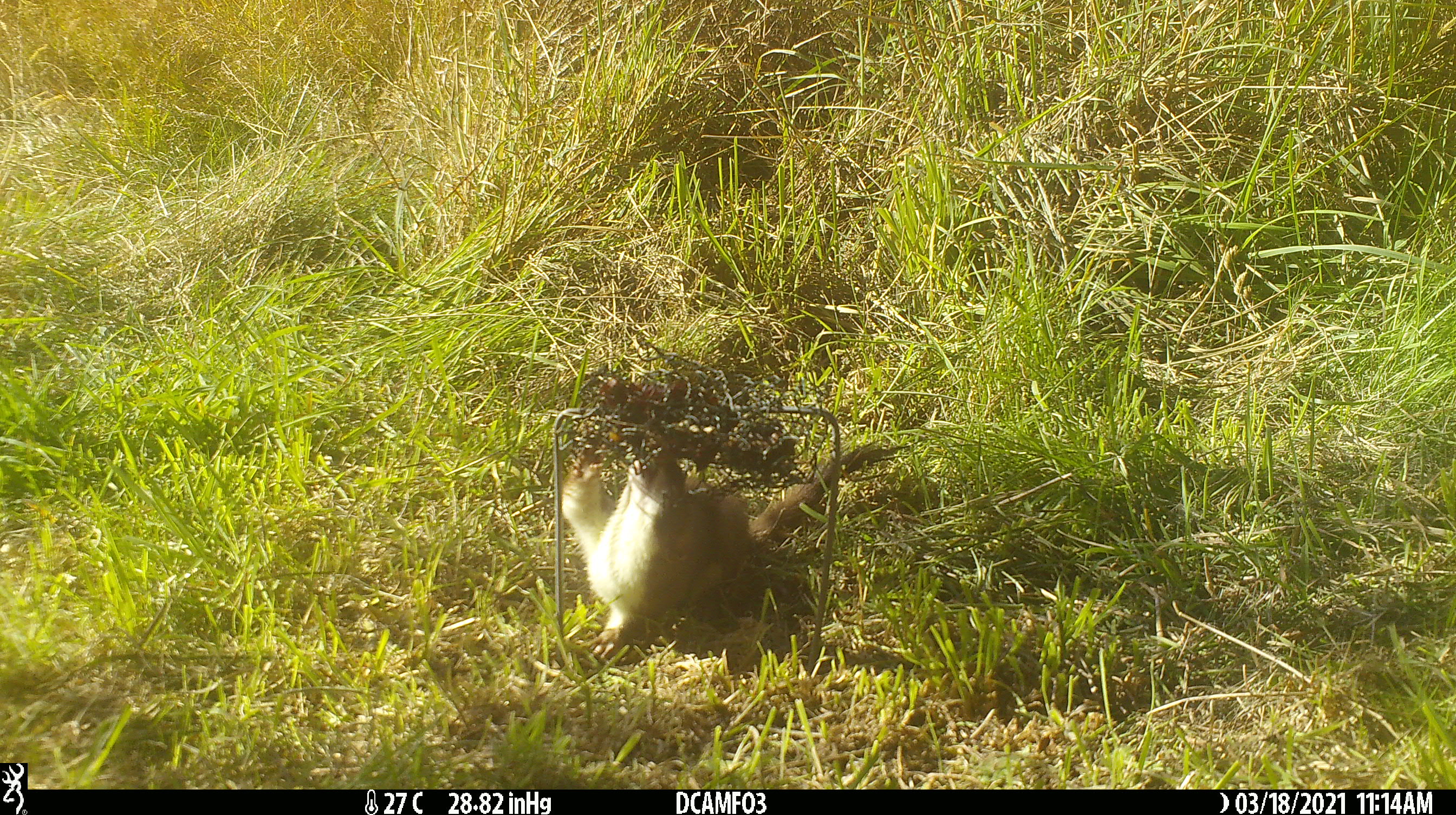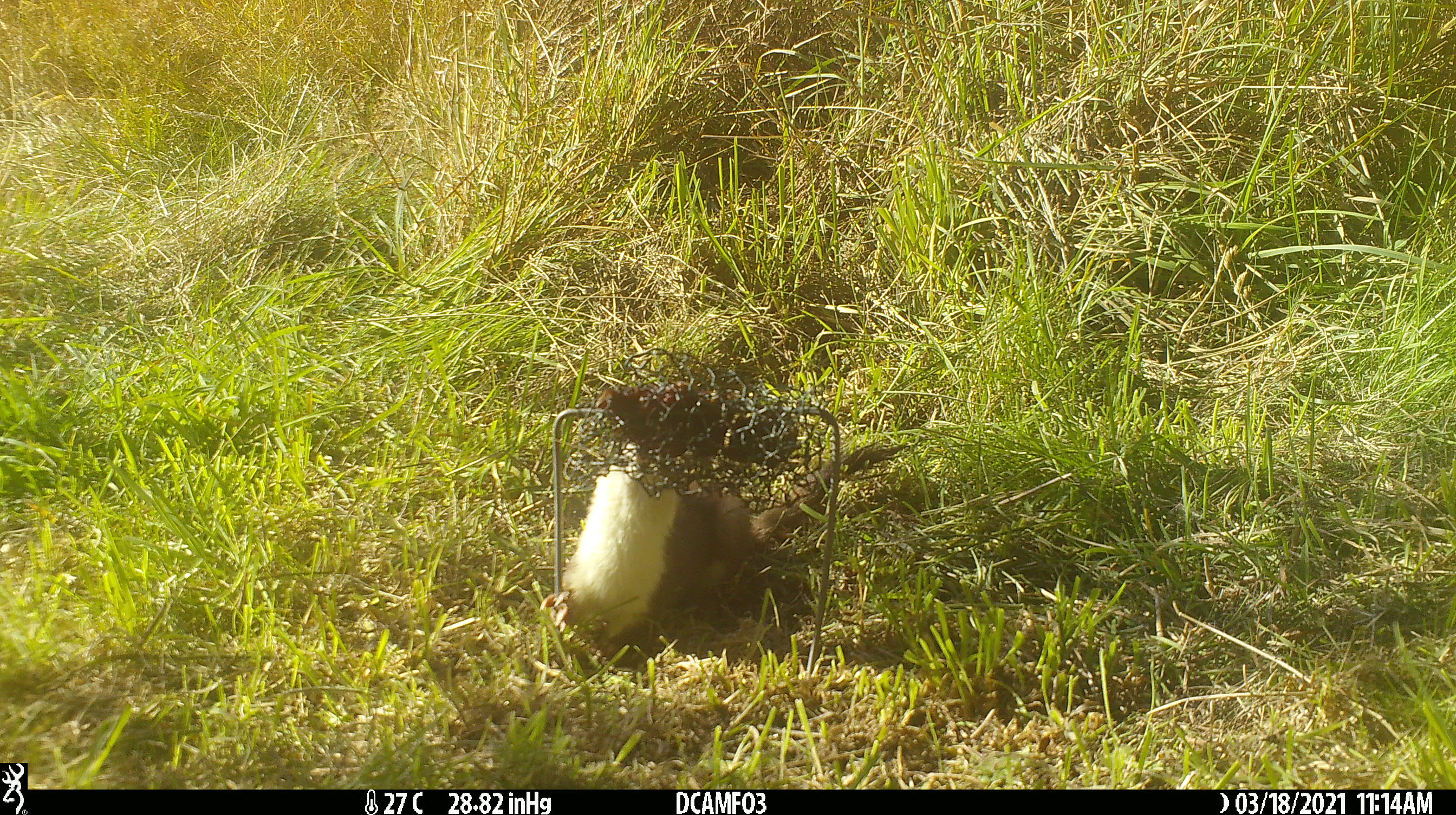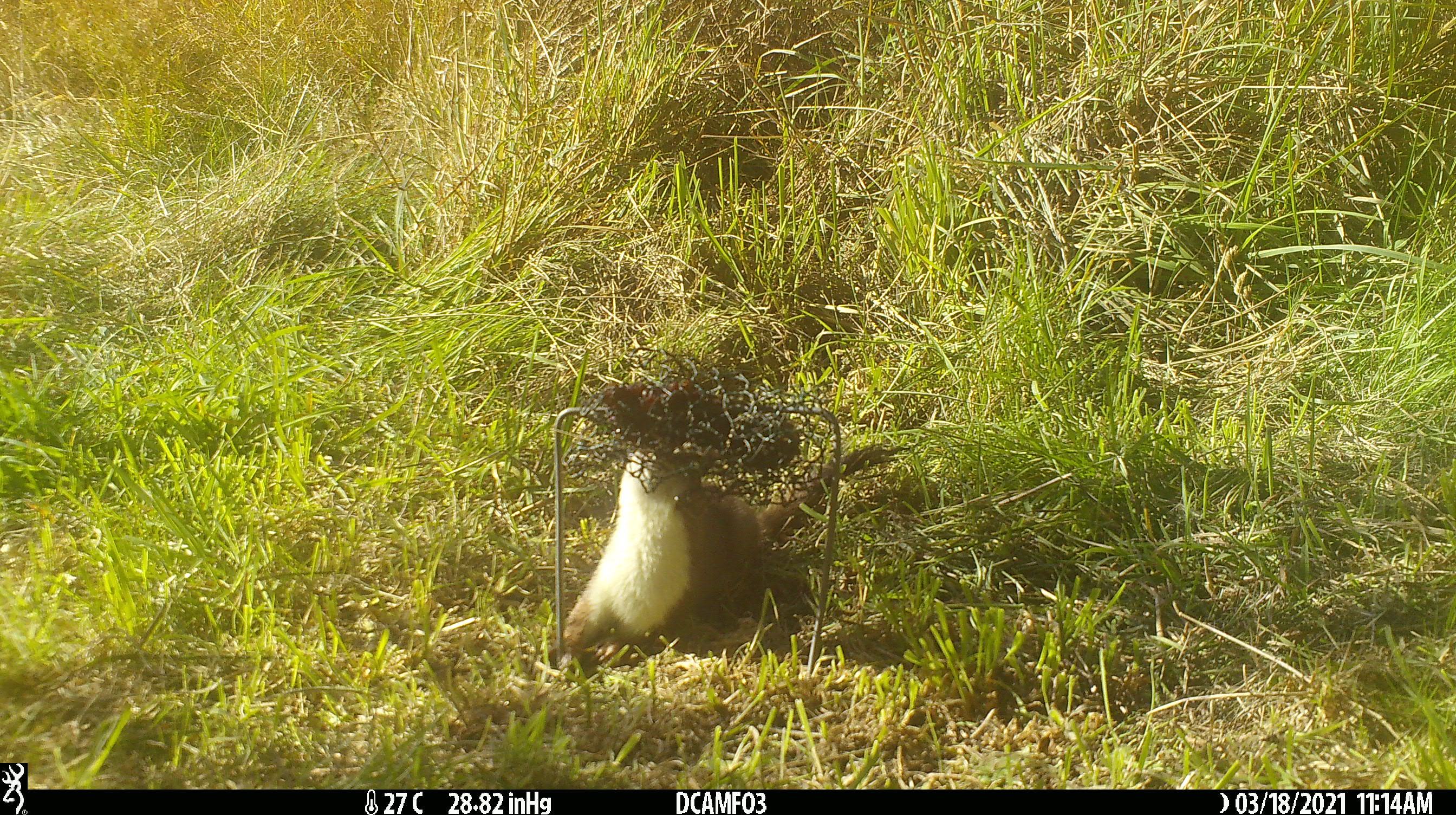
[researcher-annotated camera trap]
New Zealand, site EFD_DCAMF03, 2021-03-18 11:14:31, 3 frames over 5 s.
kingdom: Animalia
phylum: Chordata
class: Mammalia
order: Carnivora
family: Mustelidae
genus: Mustela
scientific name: Mustela erminea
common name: stoat